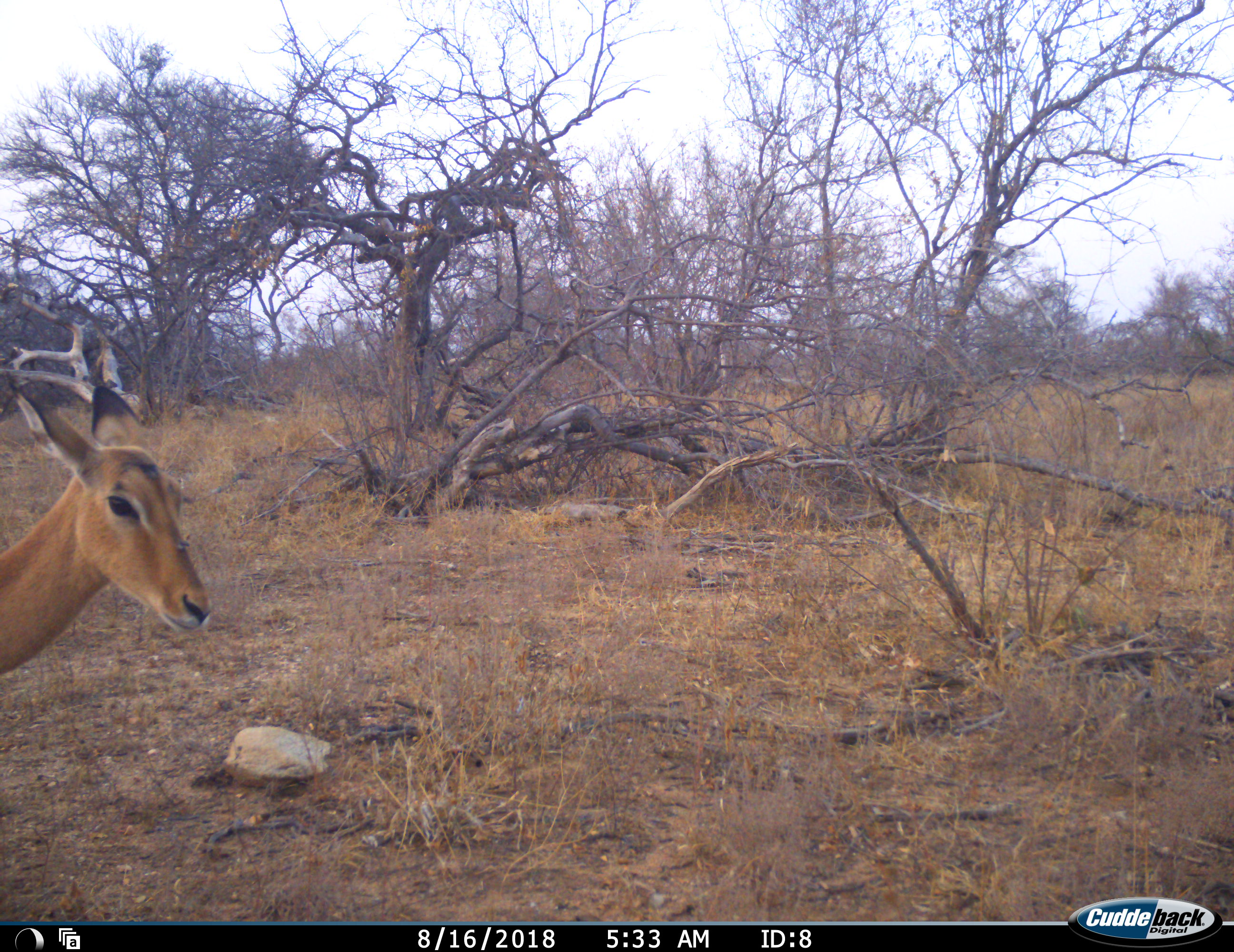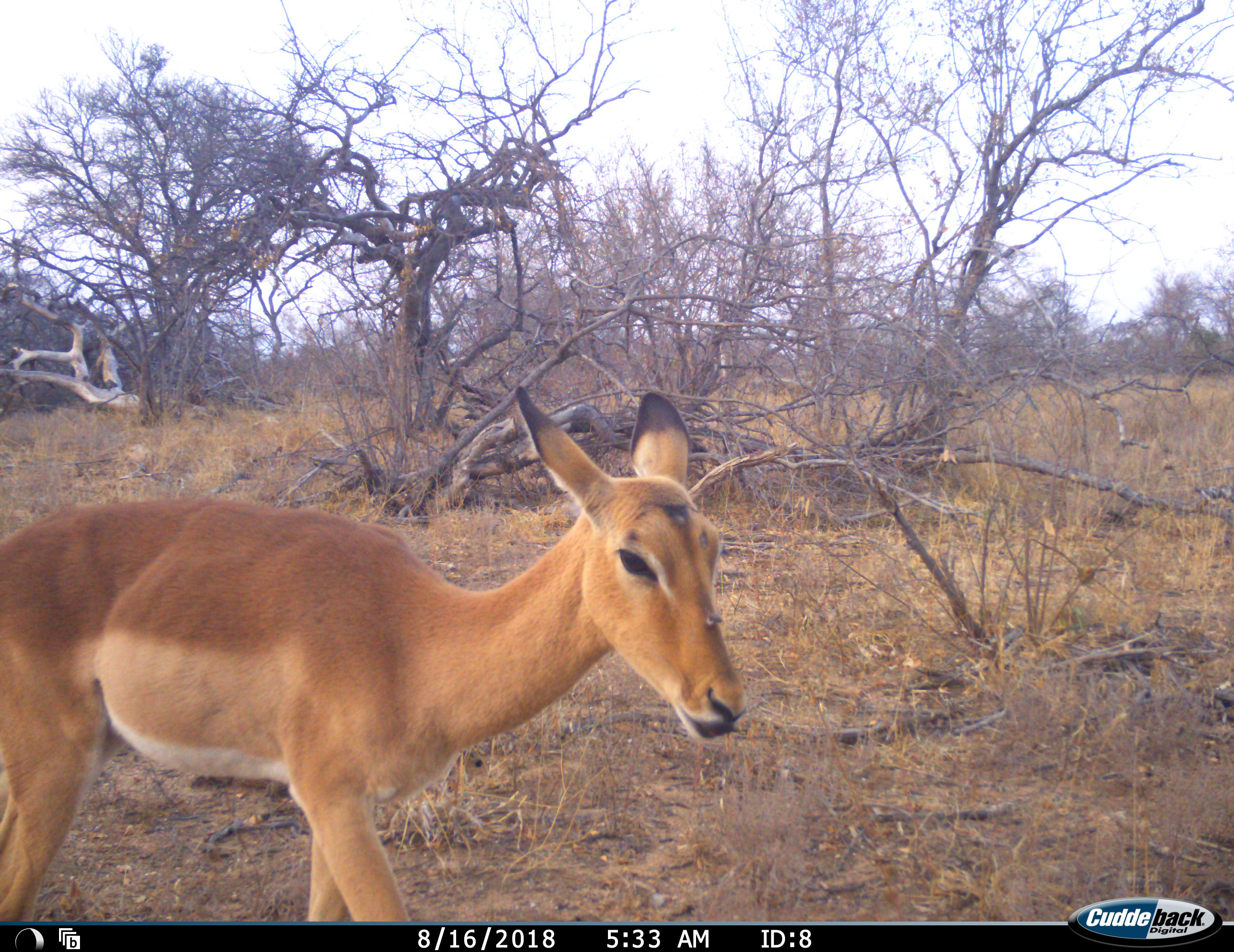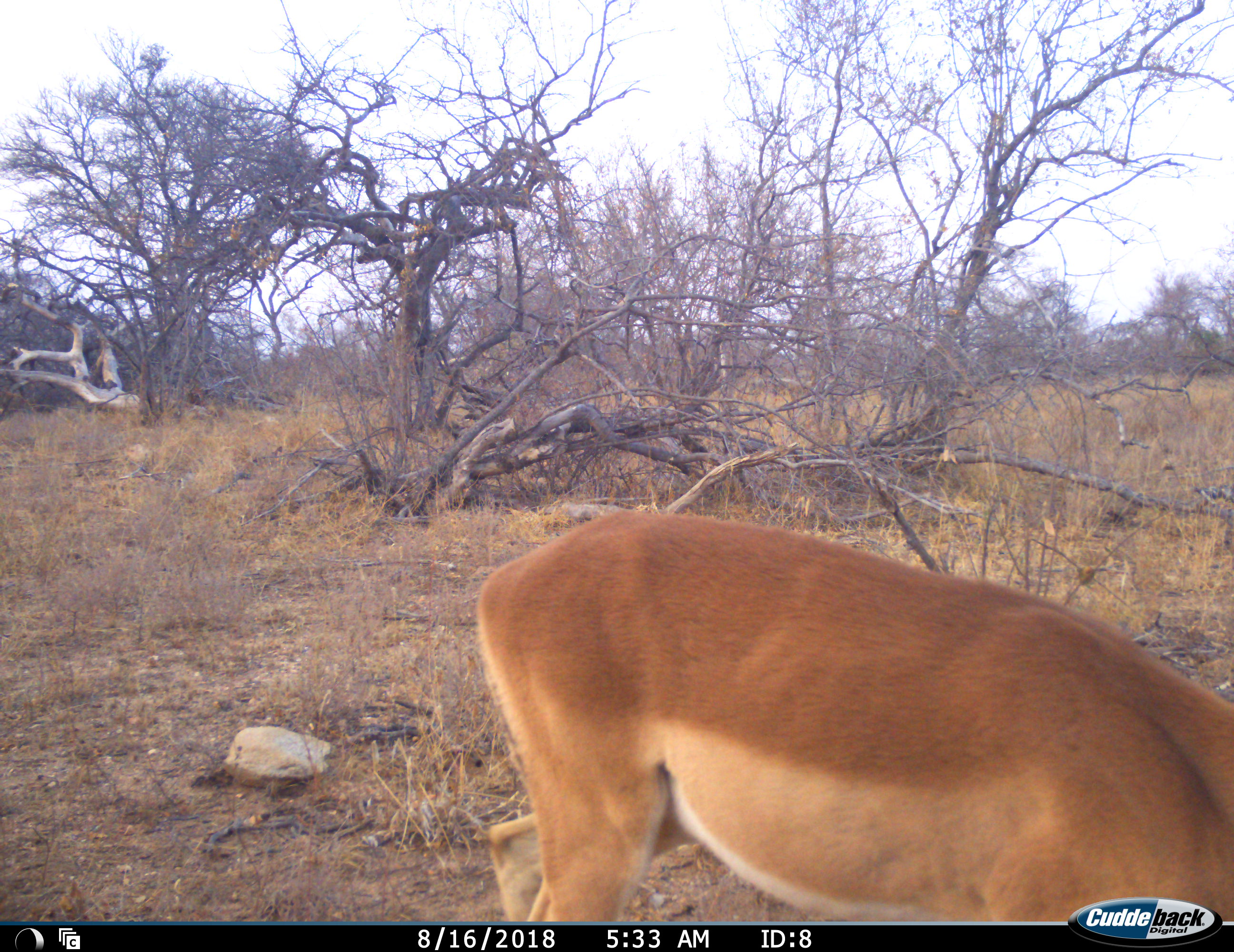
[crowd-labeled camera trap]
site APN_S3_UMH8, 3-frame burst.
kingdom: Animalia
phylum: Chordata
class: Mammalia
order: Artiodactyla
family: Bovidae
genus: Aepyceros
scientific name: Aepyceros melampus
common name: impala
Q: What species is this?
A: Impala (Aepyceros melampus).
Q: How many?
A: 1.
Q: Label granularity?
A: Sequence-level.